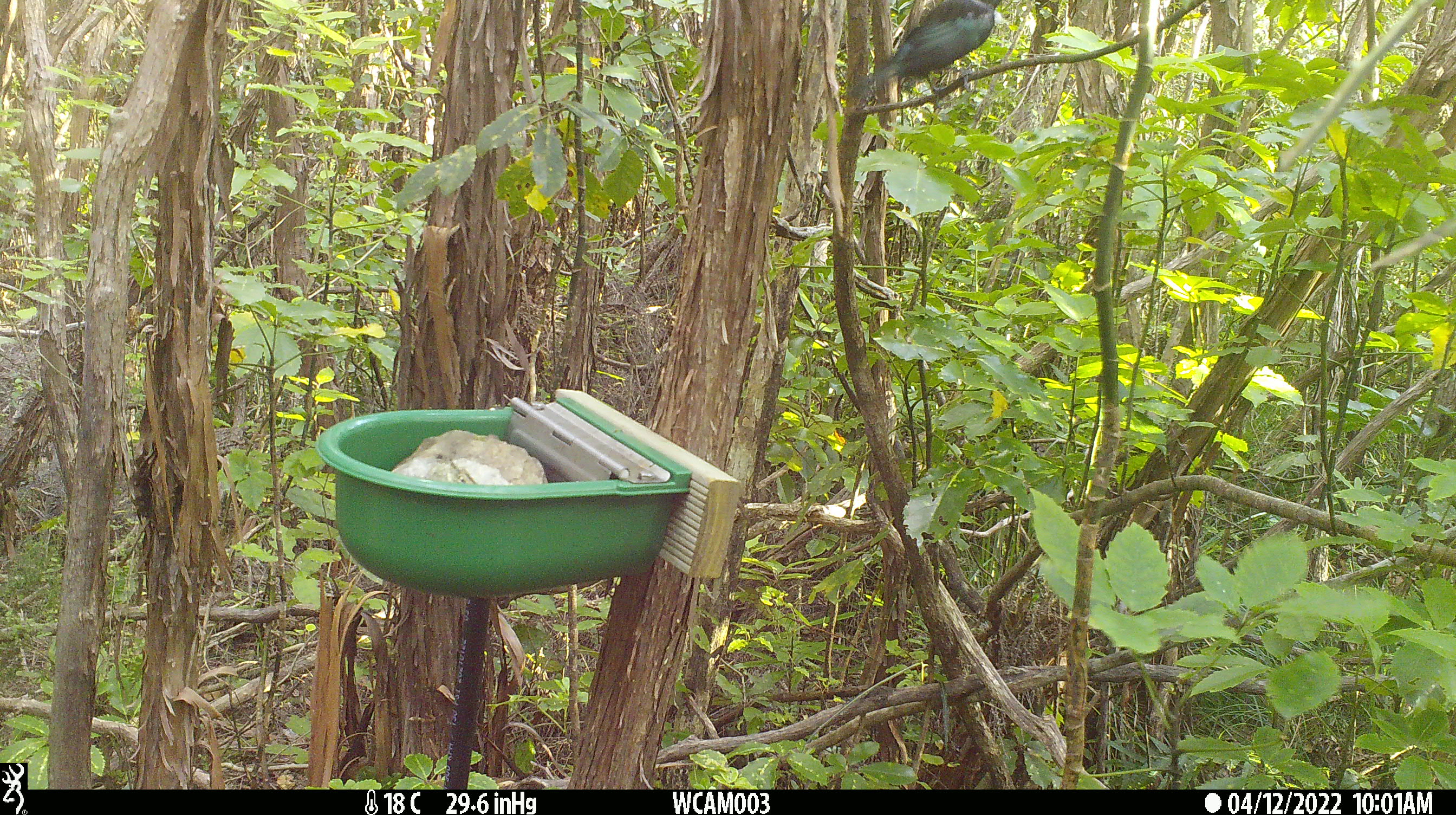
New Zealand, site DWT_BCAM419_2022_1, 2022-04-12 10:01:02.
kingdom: Animalia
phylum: Chordata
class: Aves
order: Passeriformes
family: Meliphagidae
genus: Prosthemadera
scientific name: Prosthemadera novaeseelandiae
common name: tui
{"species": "tui (Prosthemadera novaeseelandiae)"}